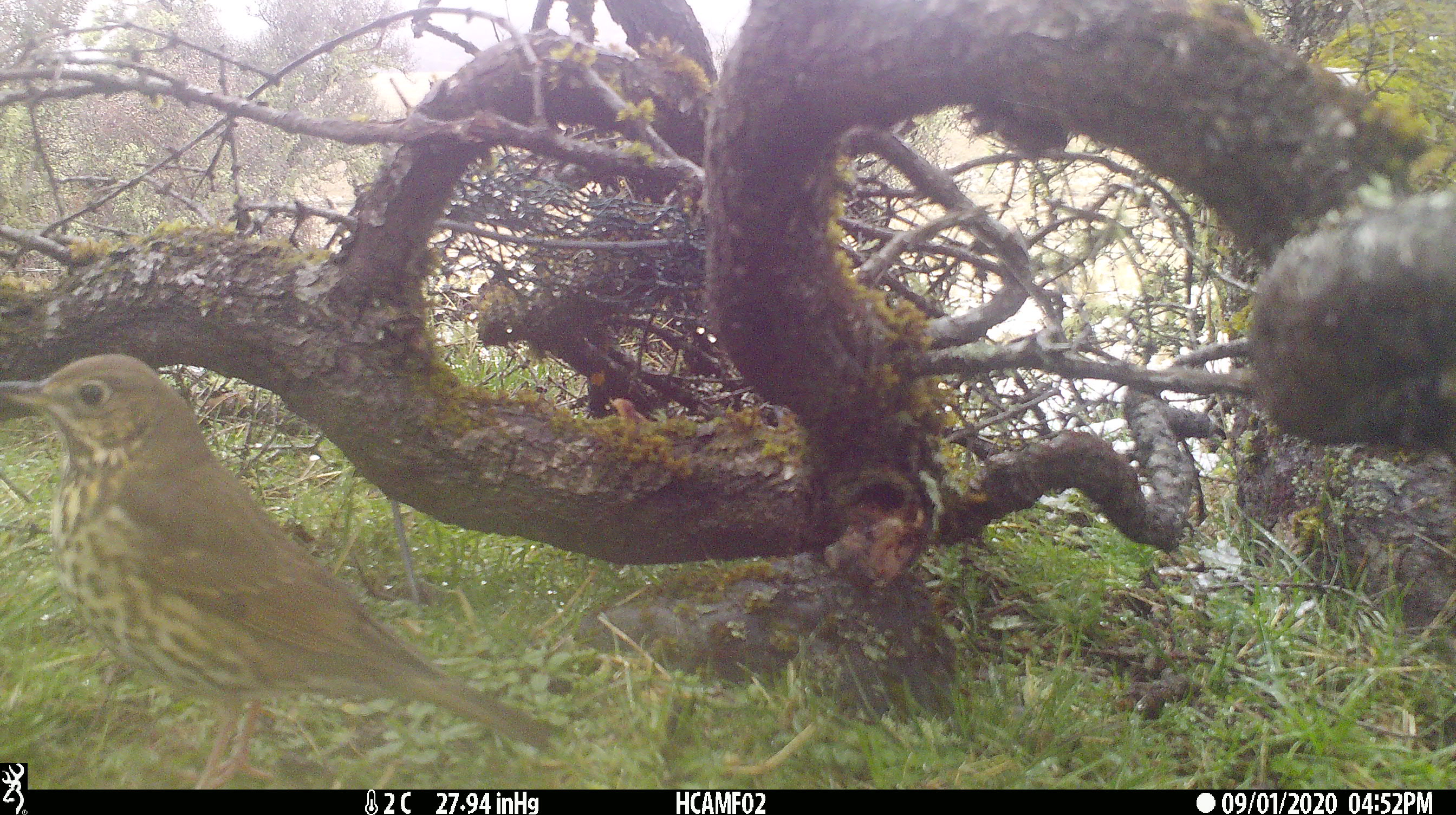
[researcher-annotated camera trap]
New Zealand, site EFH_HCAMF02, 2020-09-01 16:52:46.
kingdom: Animalia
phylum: Chordata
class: Aves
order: Passeriformes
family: Turdidae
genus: Turdus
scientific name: Turdus philomelos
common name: song thrush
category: thrush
Thrush (song thrush) (Turdus philomelos).